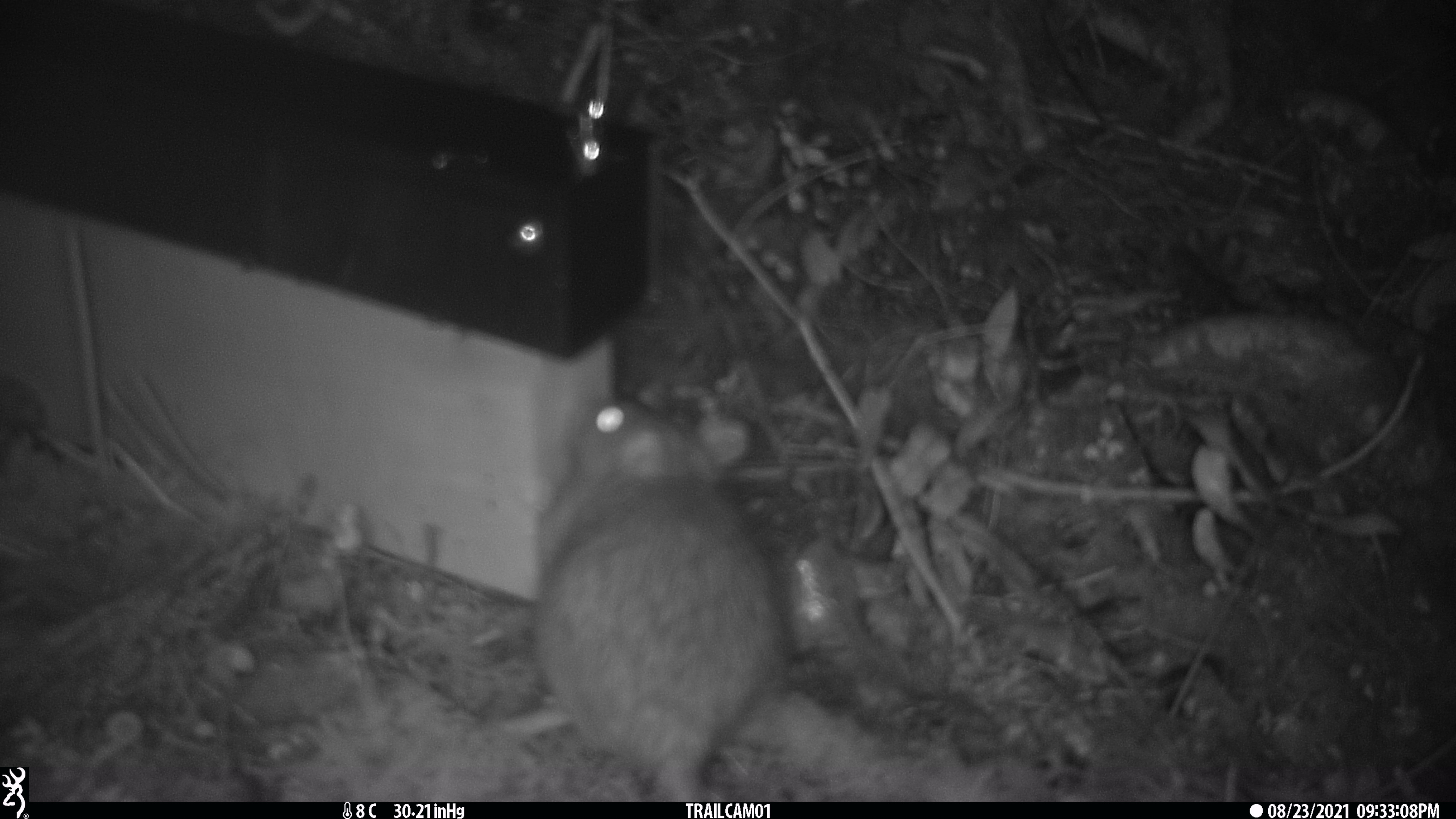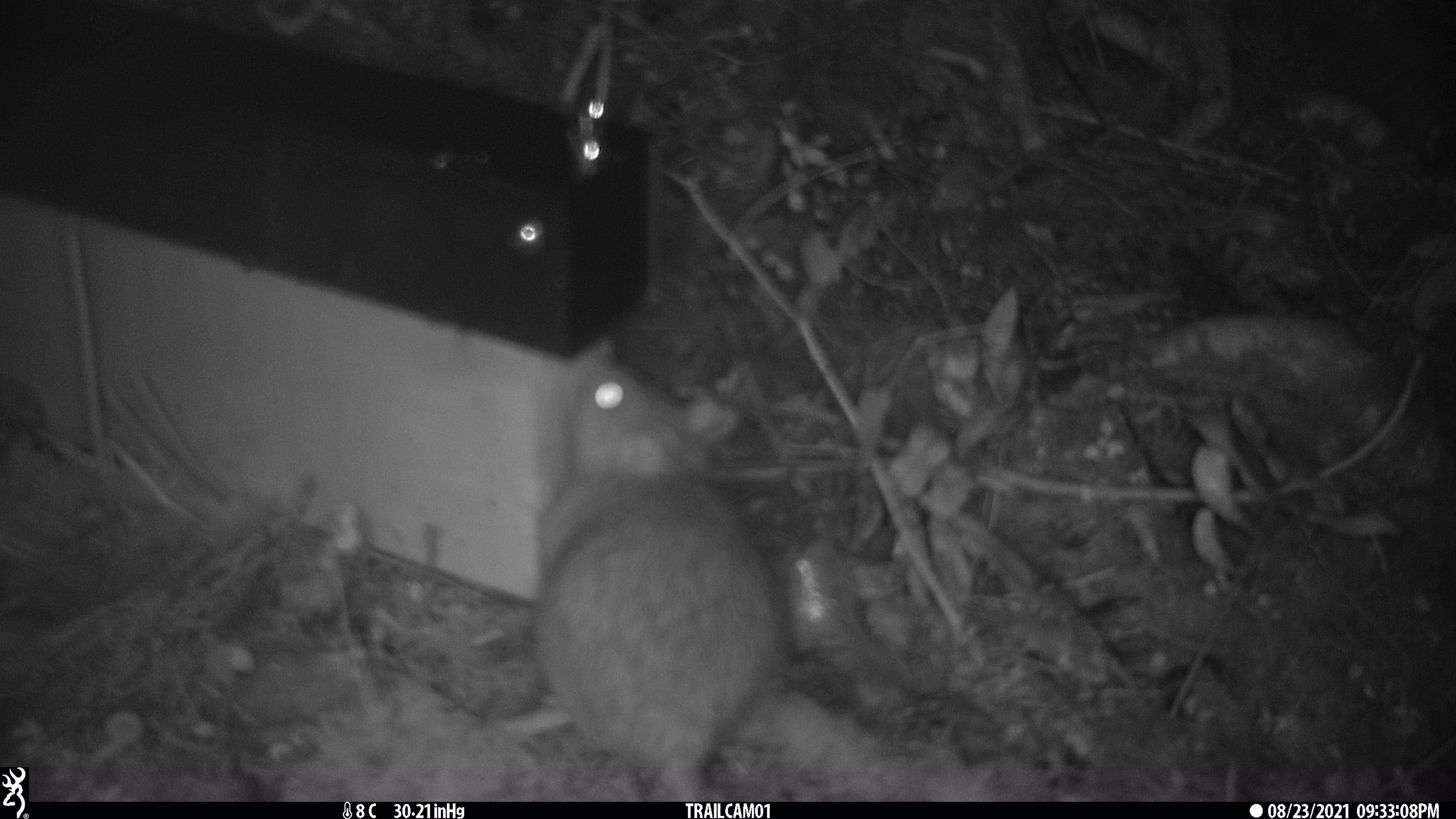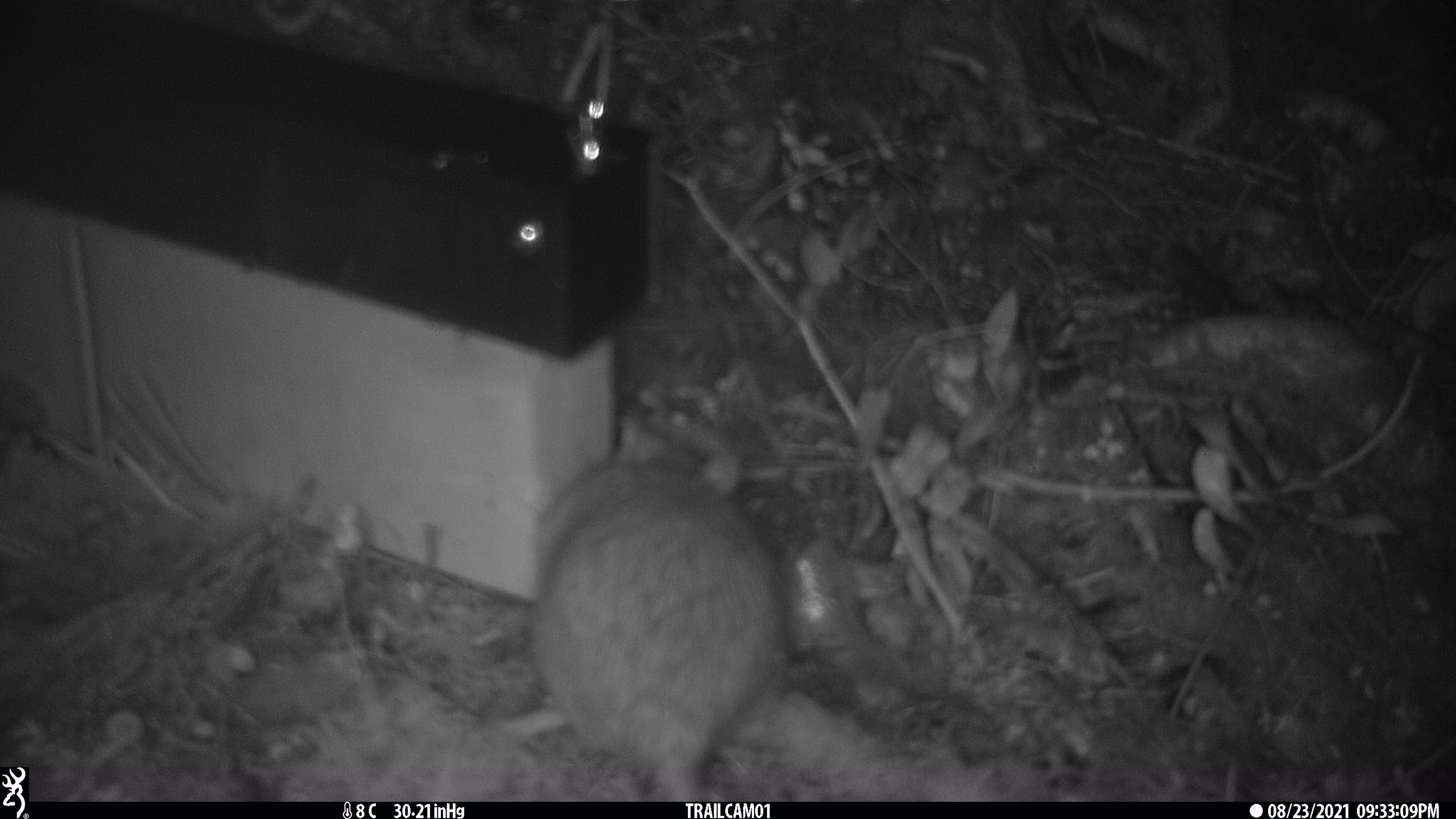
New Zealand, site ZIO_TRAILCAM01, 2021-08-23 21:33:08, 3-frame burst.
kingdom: Animalia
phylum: Chordata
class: Mammalia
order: Rodentia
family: Muridae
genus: Rattus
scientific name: Rattus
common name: rat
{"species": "rat (Rattus)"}